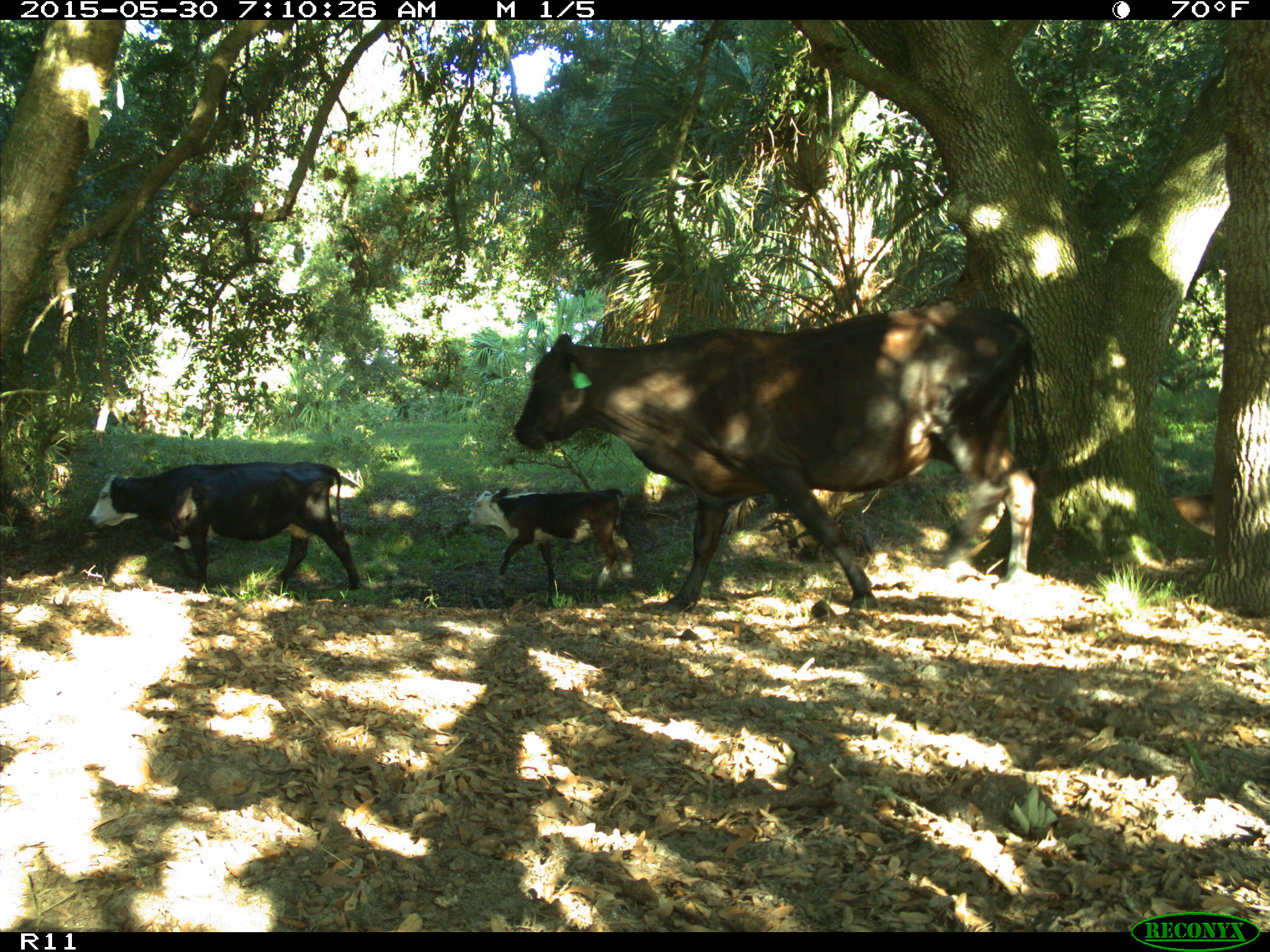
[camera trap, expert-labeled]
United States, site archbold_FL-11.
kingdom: Animalia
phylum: Chordata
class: Mammalia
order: Artiodactyla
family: Bovidae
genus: Bos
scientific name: Bos taurus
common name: domestic cow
Bos taurus (domestic cow).